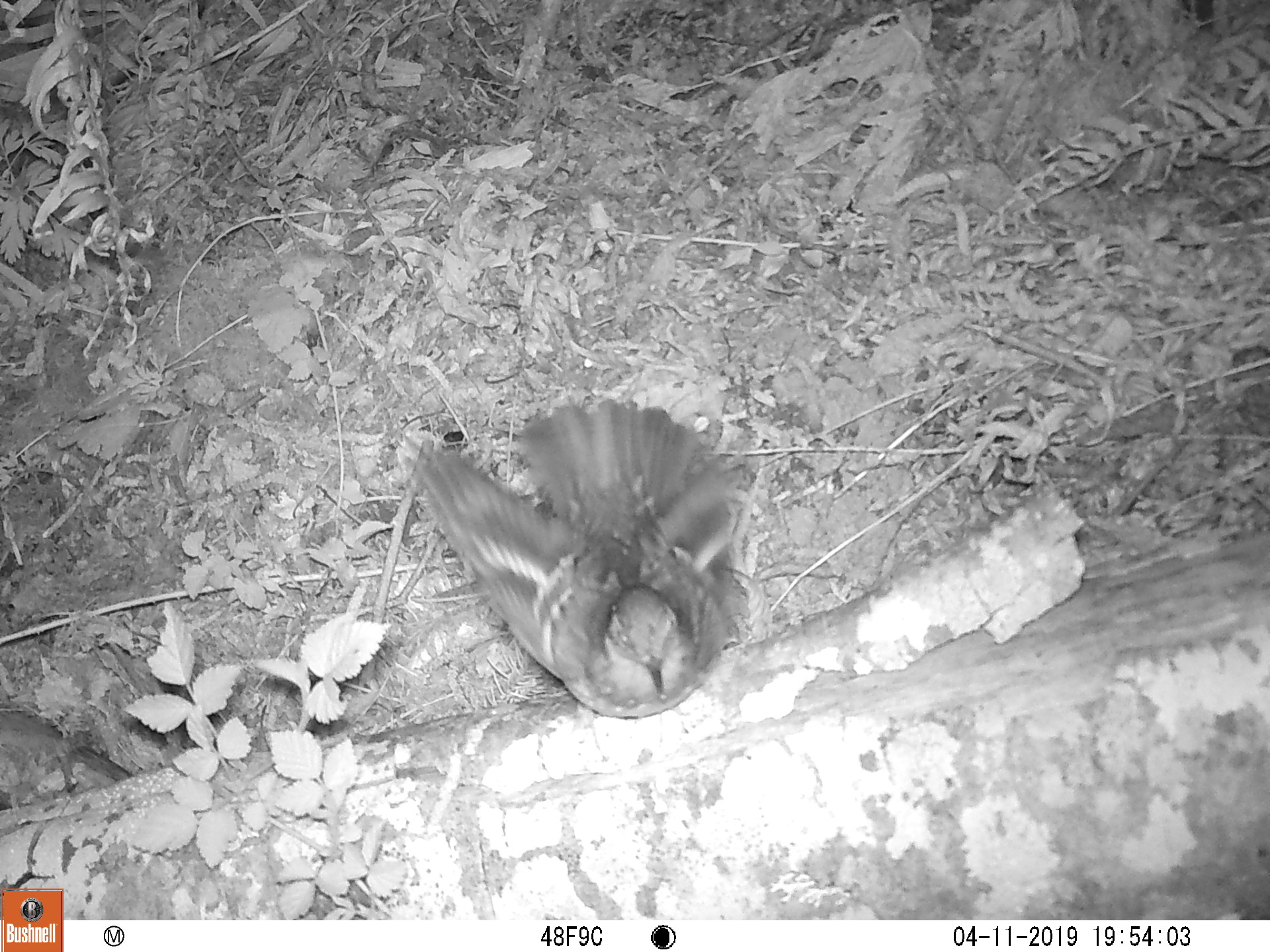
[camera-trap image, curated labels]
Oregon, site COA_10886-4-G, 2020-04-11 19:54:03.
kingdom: Animalia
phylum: Chordata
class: Aves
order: Passeriformes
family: Turdidae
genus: Ixoreus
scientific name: Ixoreus naevius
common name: varied thrush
Varied thrush (Ixoreus naevius).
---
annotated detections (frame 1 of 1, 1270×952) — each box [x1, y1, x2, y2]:
varied thrush: [400, 393, 752, 720]